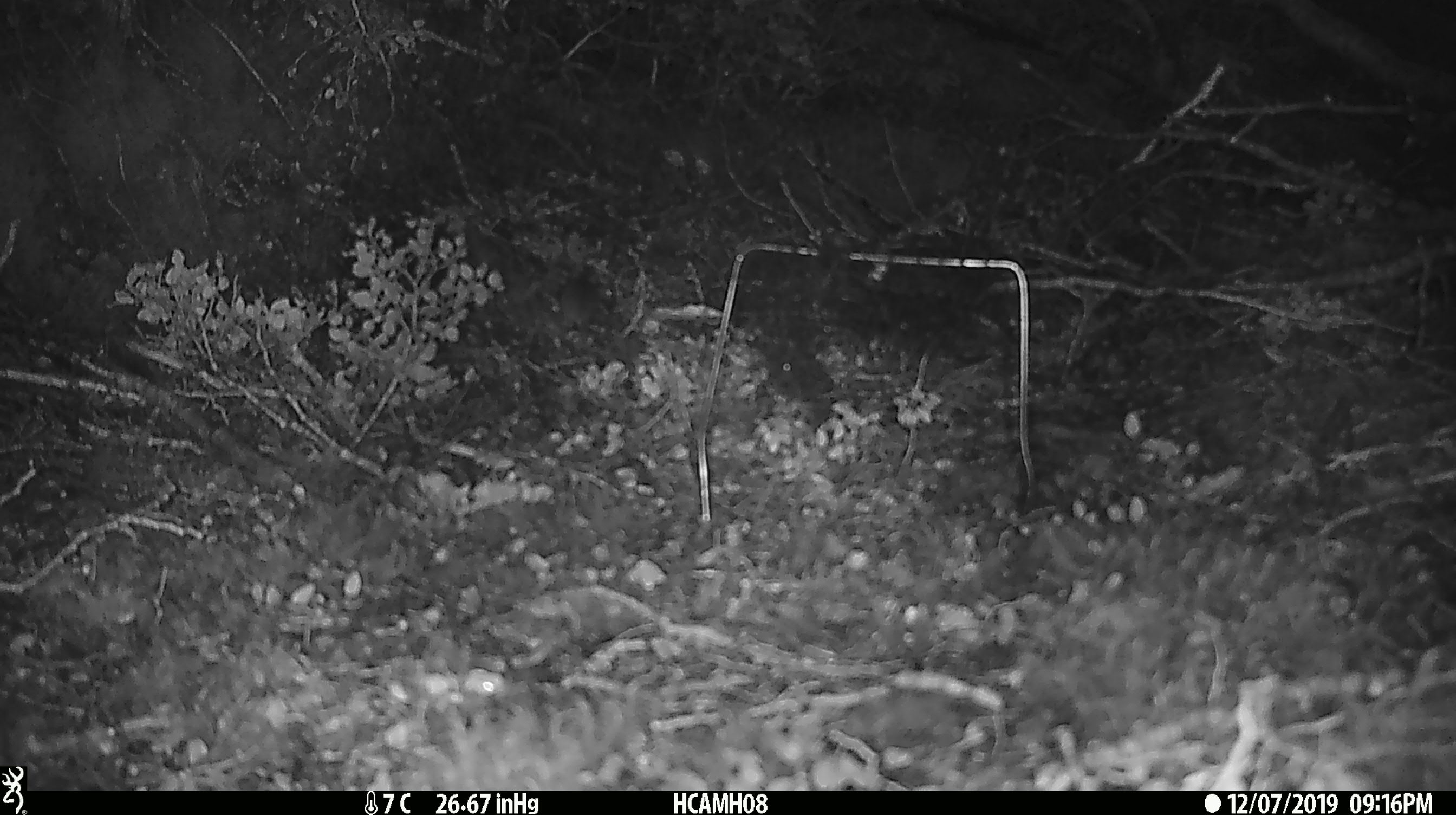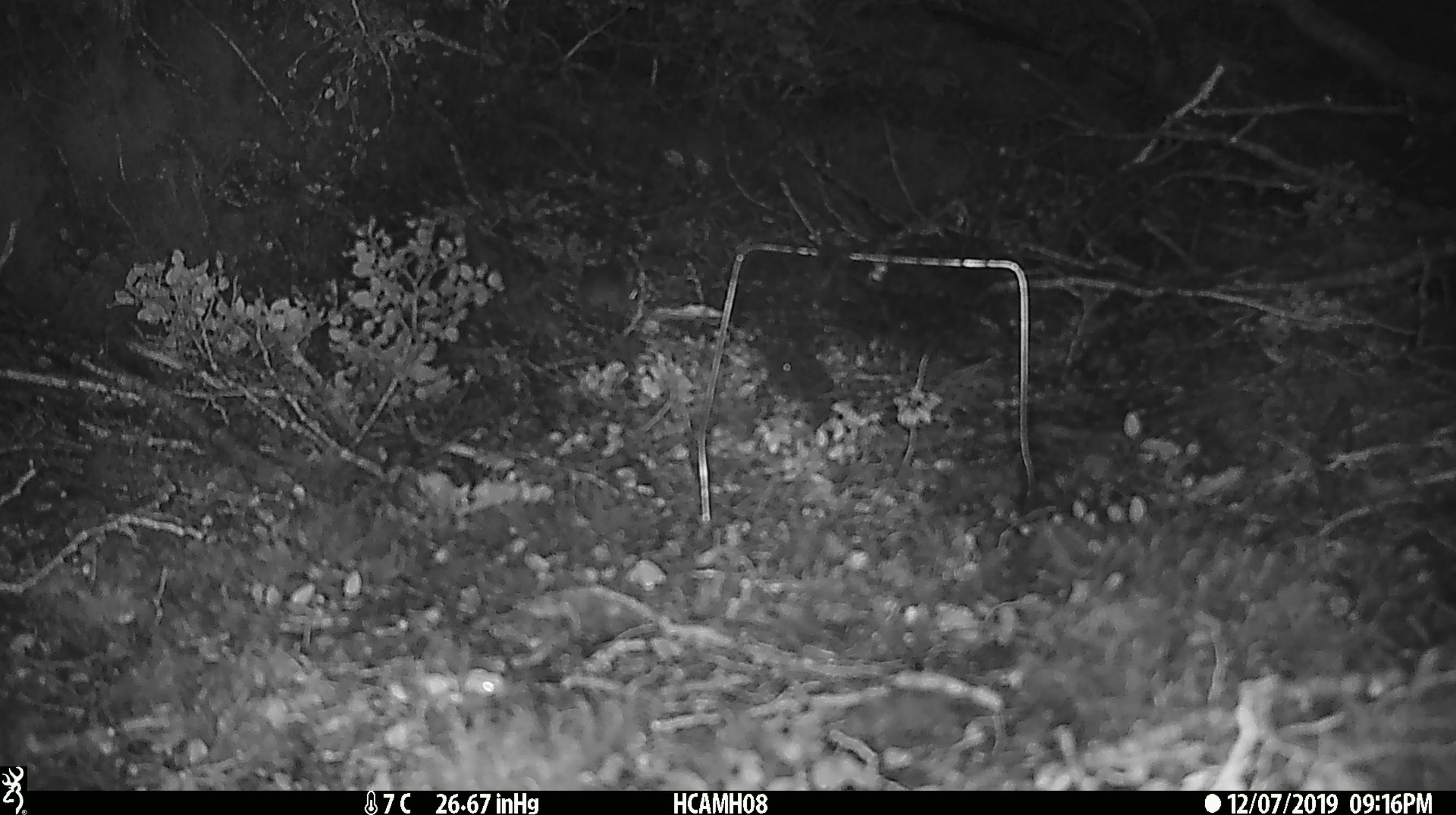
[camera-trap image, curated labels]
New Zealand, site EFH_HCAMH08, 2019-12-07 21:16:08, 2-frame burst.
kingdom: Animalia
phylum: Chordata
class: Mammalia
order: Rodentia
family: Muridae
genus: Mus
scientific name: Mus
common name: mouse